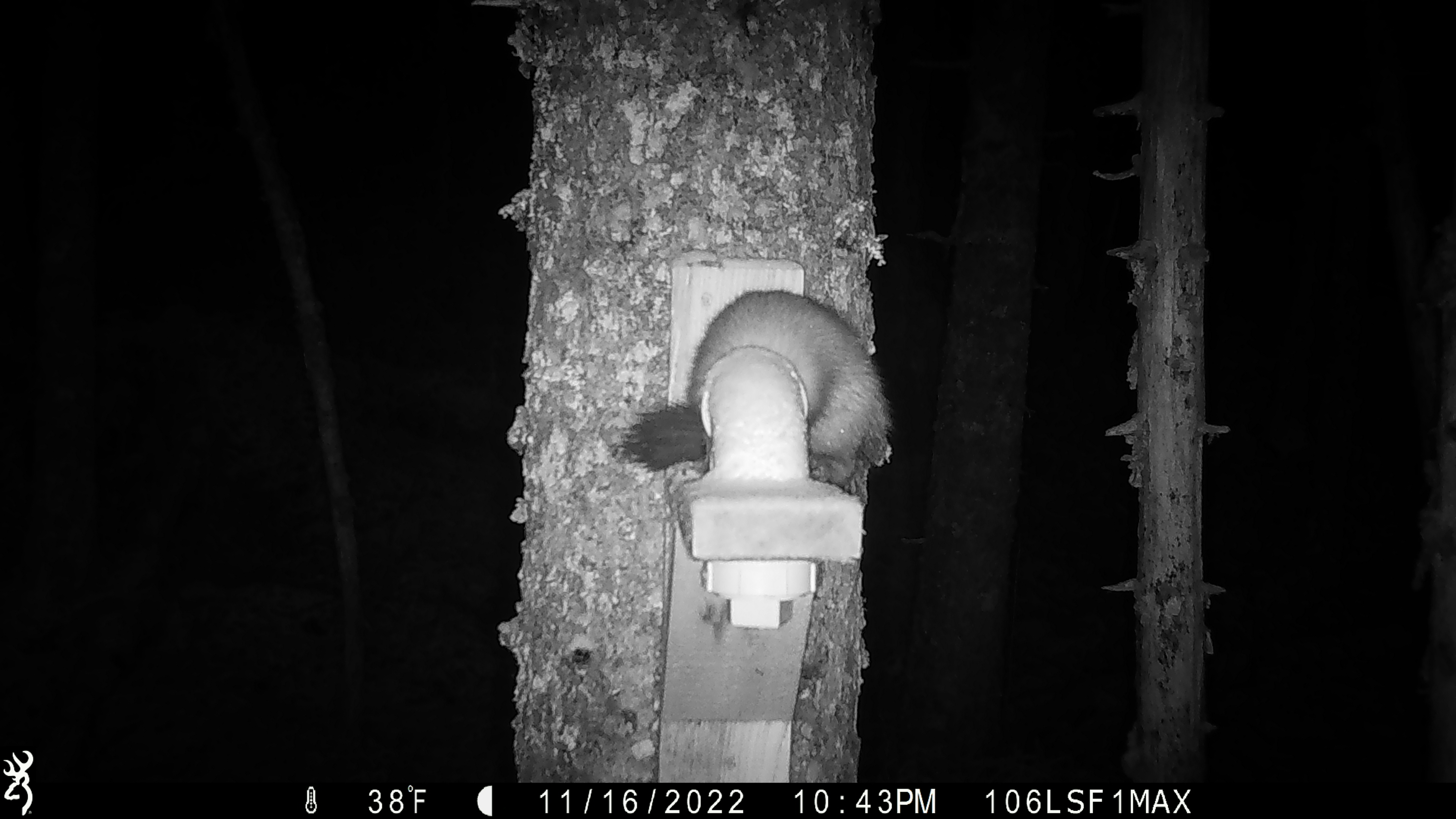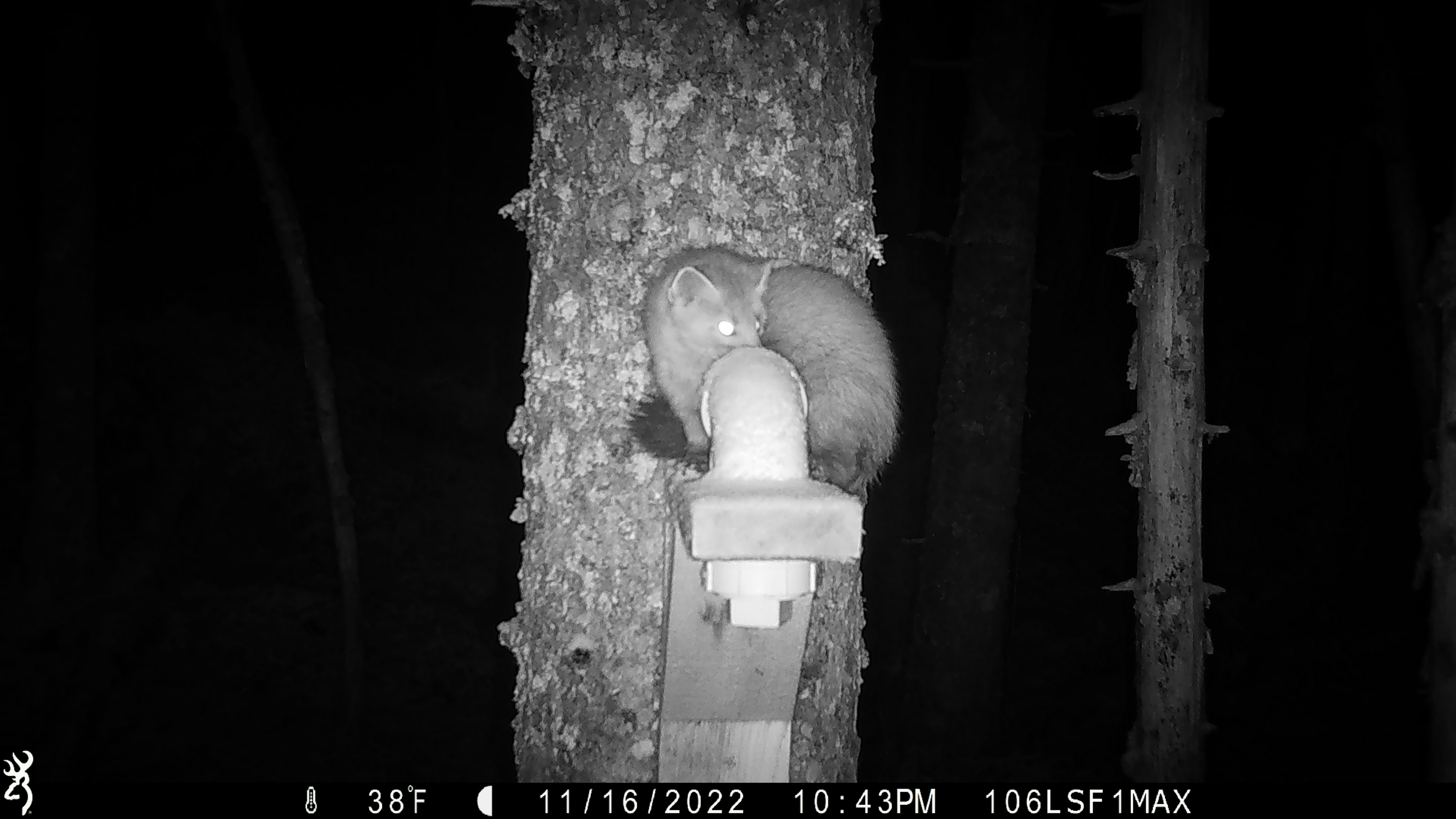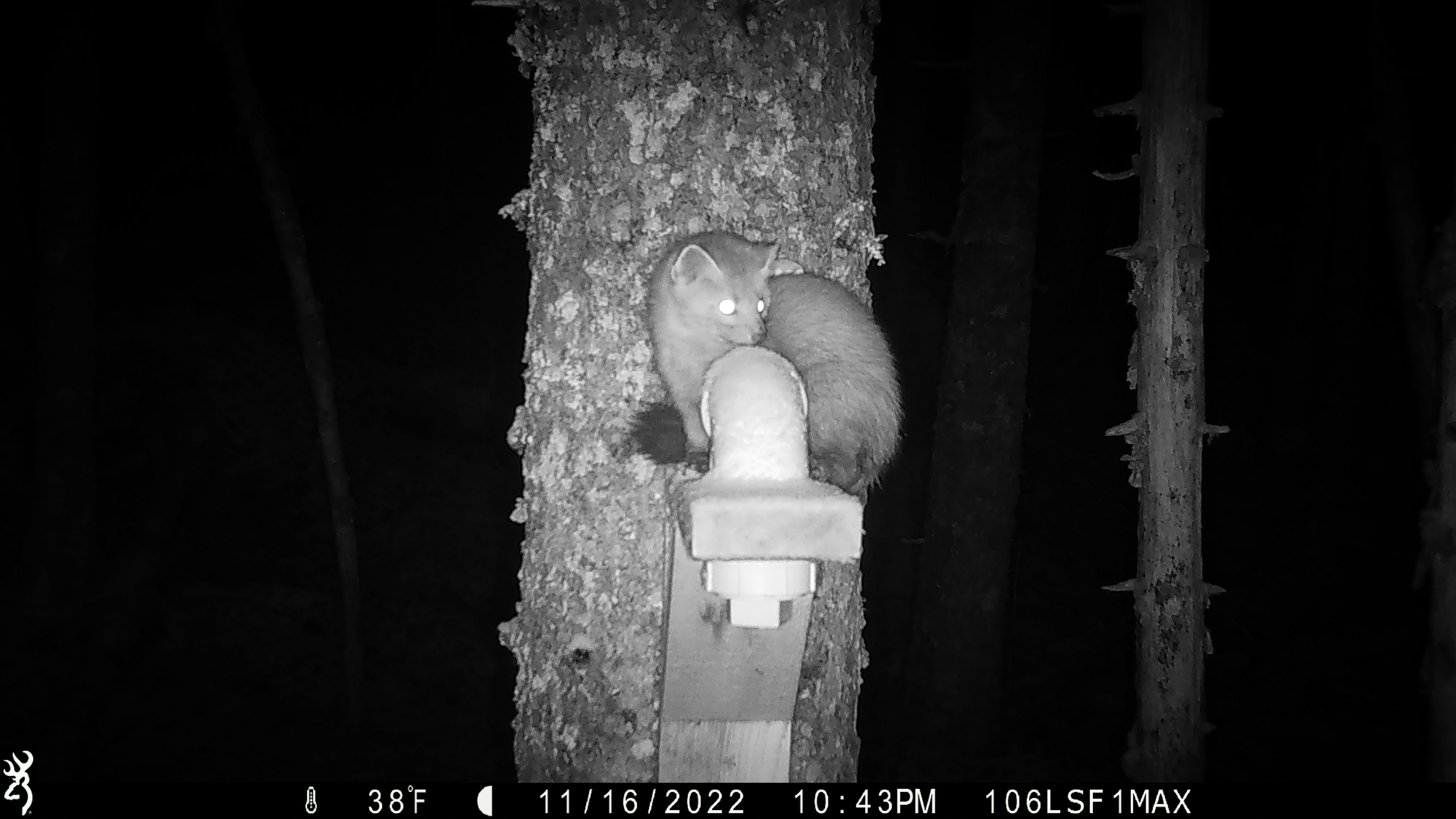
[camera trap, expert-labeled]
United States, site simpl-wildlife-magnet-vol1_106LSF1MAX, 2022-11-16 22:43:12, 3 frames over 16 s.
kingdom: Animalia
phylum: Chordata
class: Mammalia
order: Carnivora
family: Mustelidae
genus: Martes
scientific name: Martes americana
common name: american marten